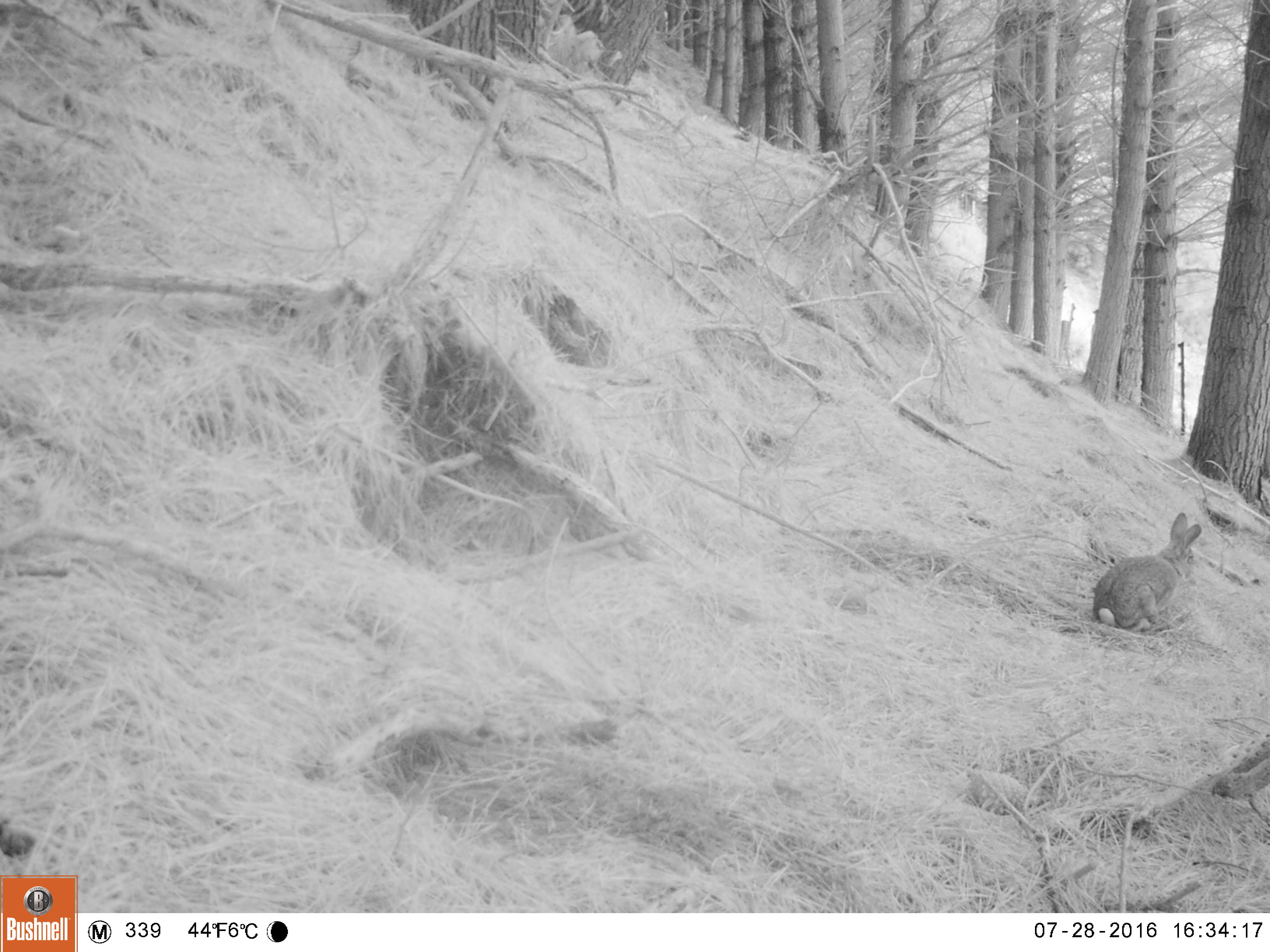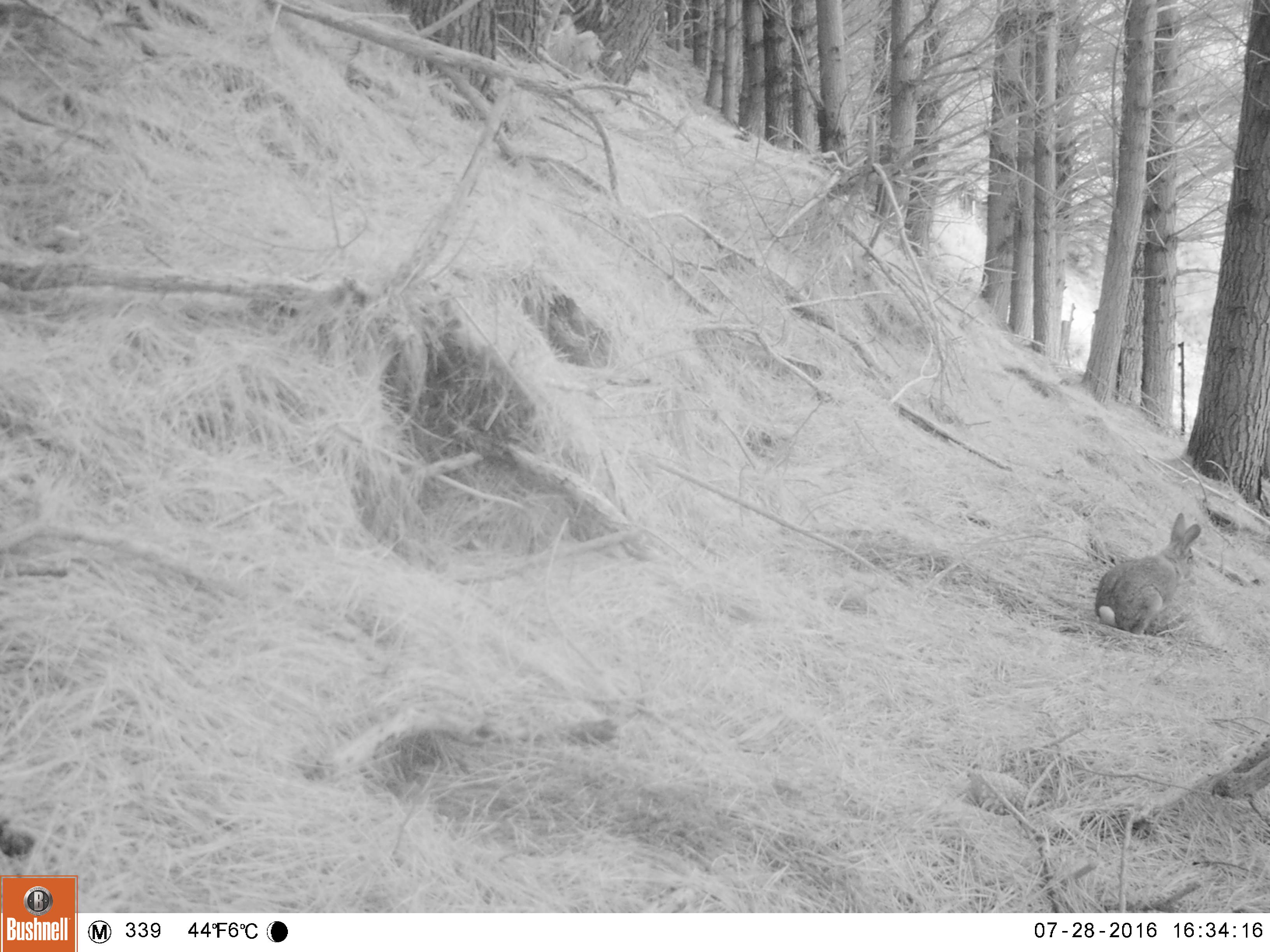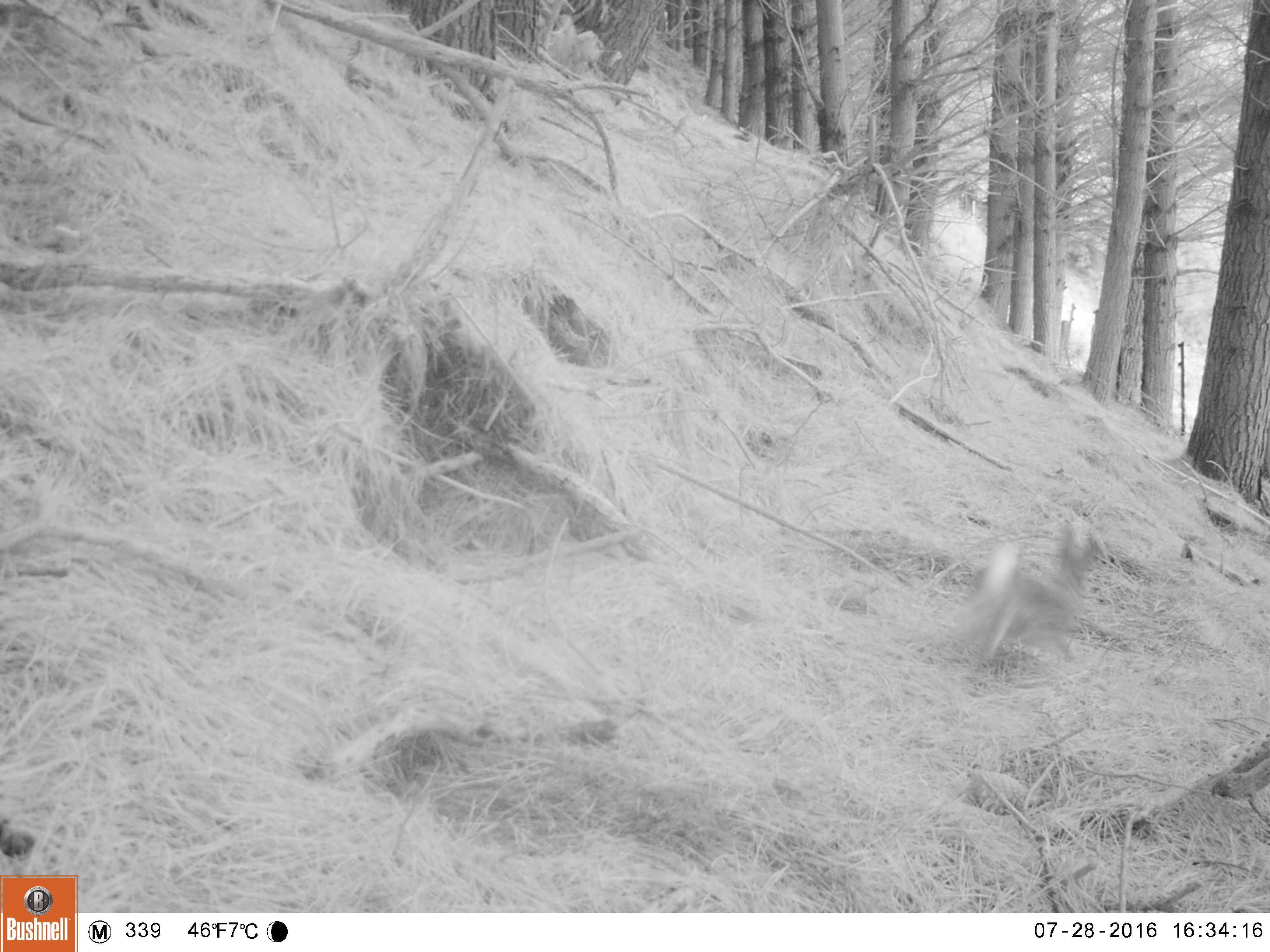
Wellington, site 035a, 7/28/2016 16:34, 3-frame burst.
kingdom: Animalia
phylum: Chordata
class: Mammalia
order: Lagomorpha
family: Leporidae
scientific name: Leporidae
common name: rabbit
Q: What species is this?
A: Rabbit (Leporidae).